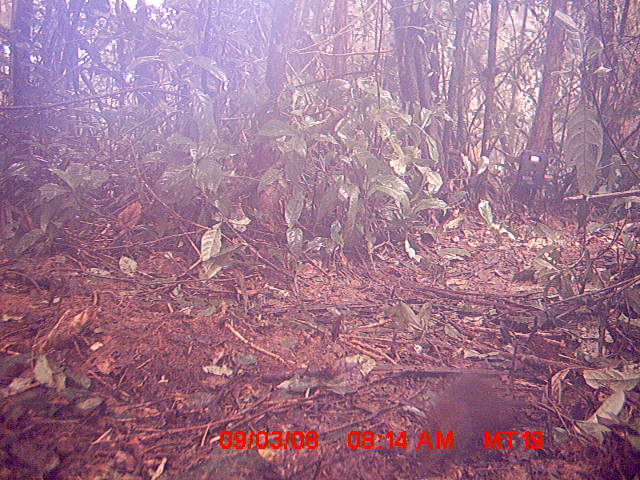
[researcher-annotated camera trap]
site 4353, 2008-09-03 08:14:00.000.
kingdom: Animalia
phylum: Chordata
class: Aves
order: Cuculiformes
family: Cuculidae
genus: Coua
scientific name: Coua serriana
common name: red-breasted coua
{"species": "Coua serriana (red-breasted coua)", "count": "1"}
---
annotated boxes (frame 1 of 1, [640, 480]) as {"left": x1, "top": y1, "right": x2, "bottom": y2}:
coua serriana: {"left": 406, "top": 370, "right": 530, "bottom": 474}